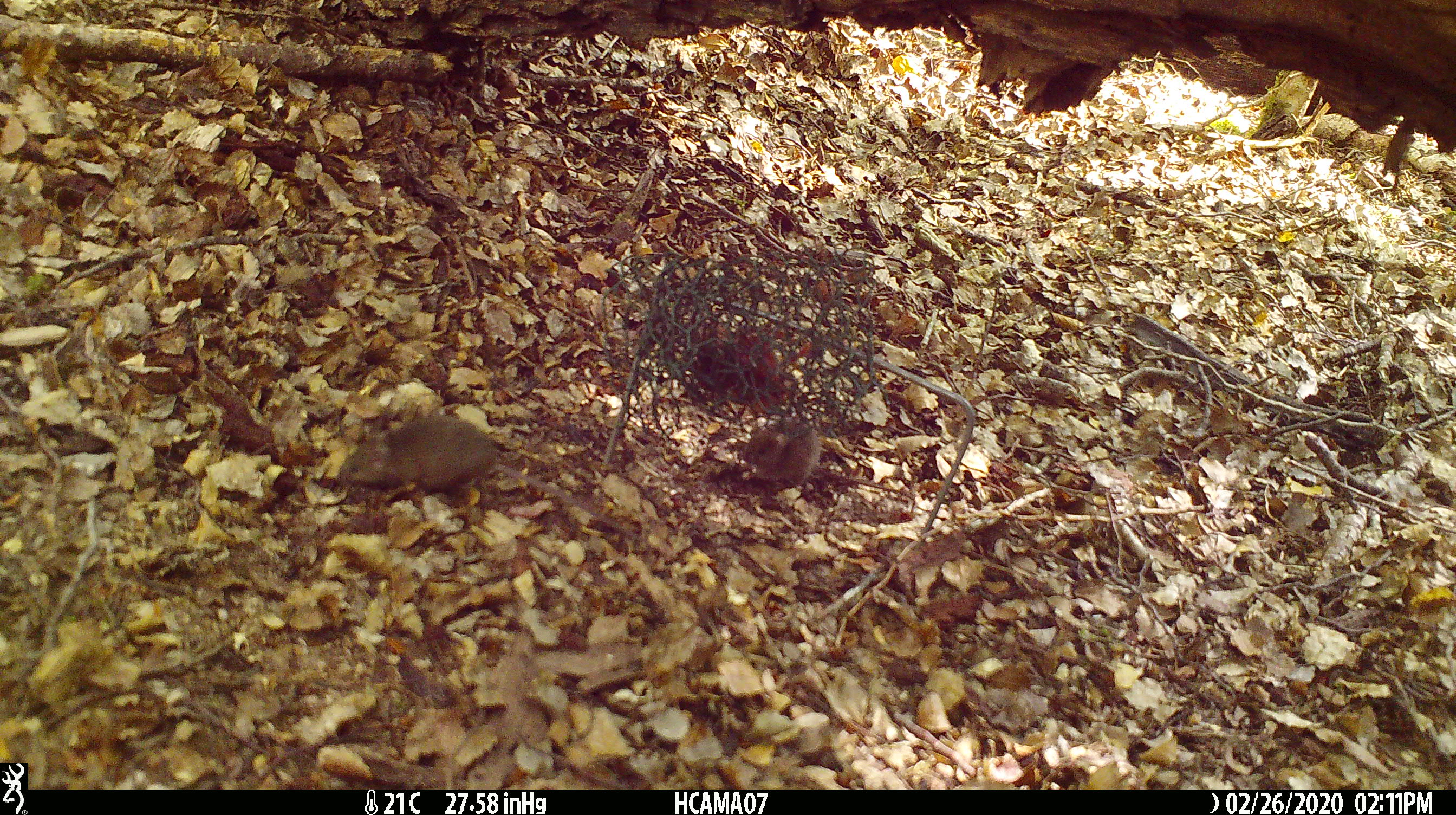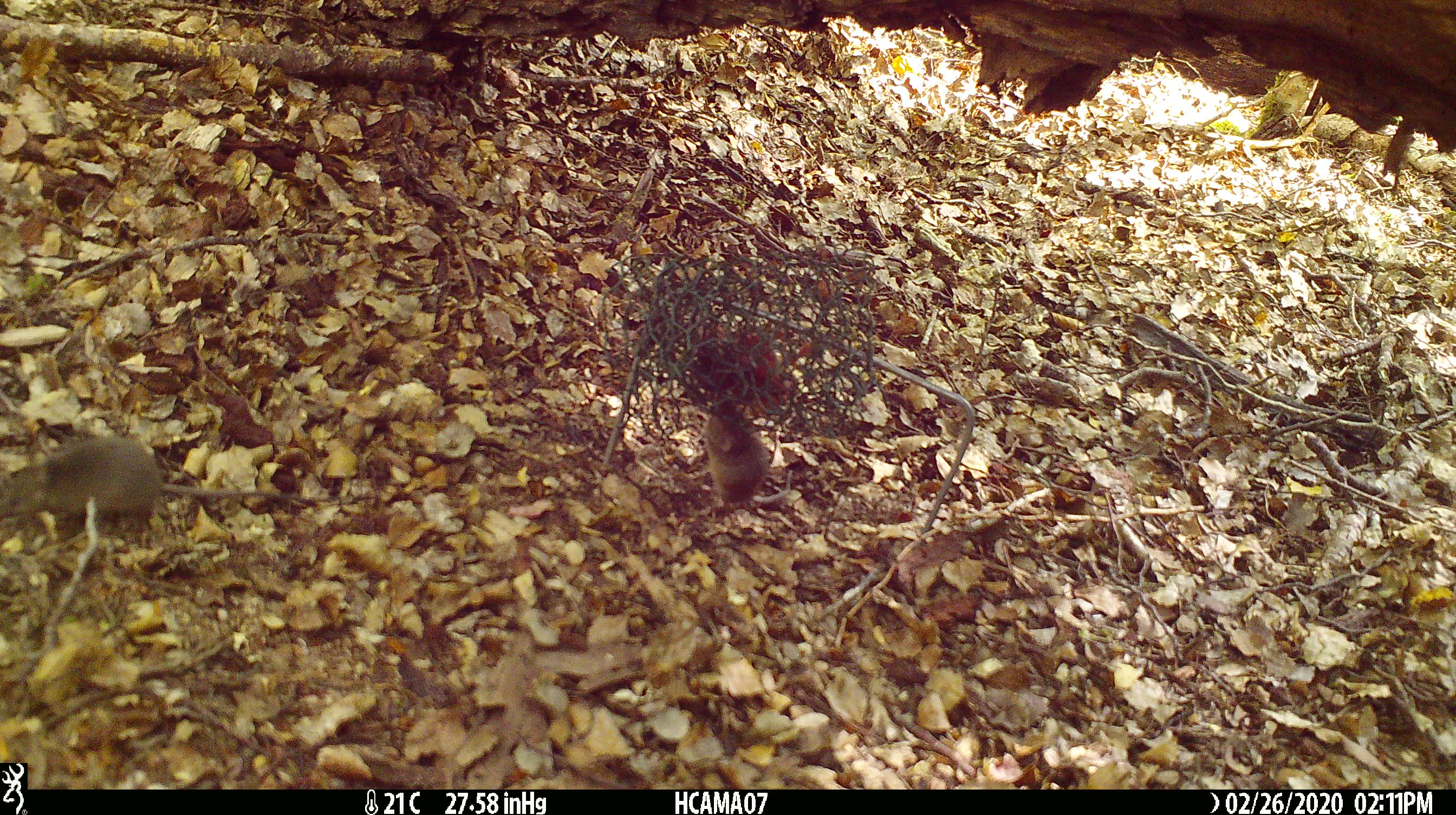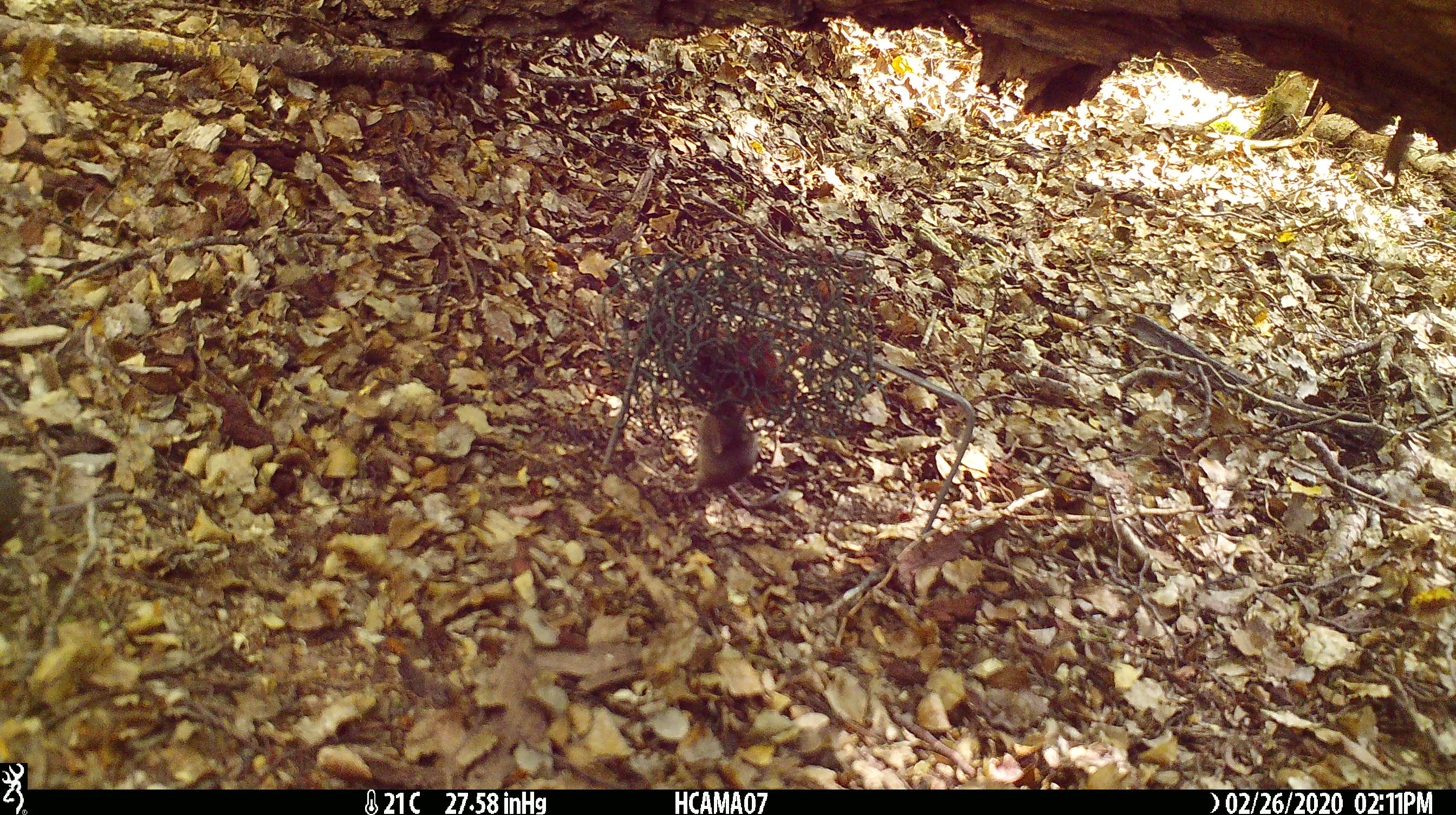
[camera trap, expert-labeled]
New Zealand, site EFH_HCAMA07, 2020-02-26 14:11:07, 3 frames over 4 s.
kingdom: Animalia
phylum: Chordata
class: Mammalia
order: Rodentia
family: Muridae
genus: Mus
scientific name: Mus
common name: mouse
Mouse (Mus).